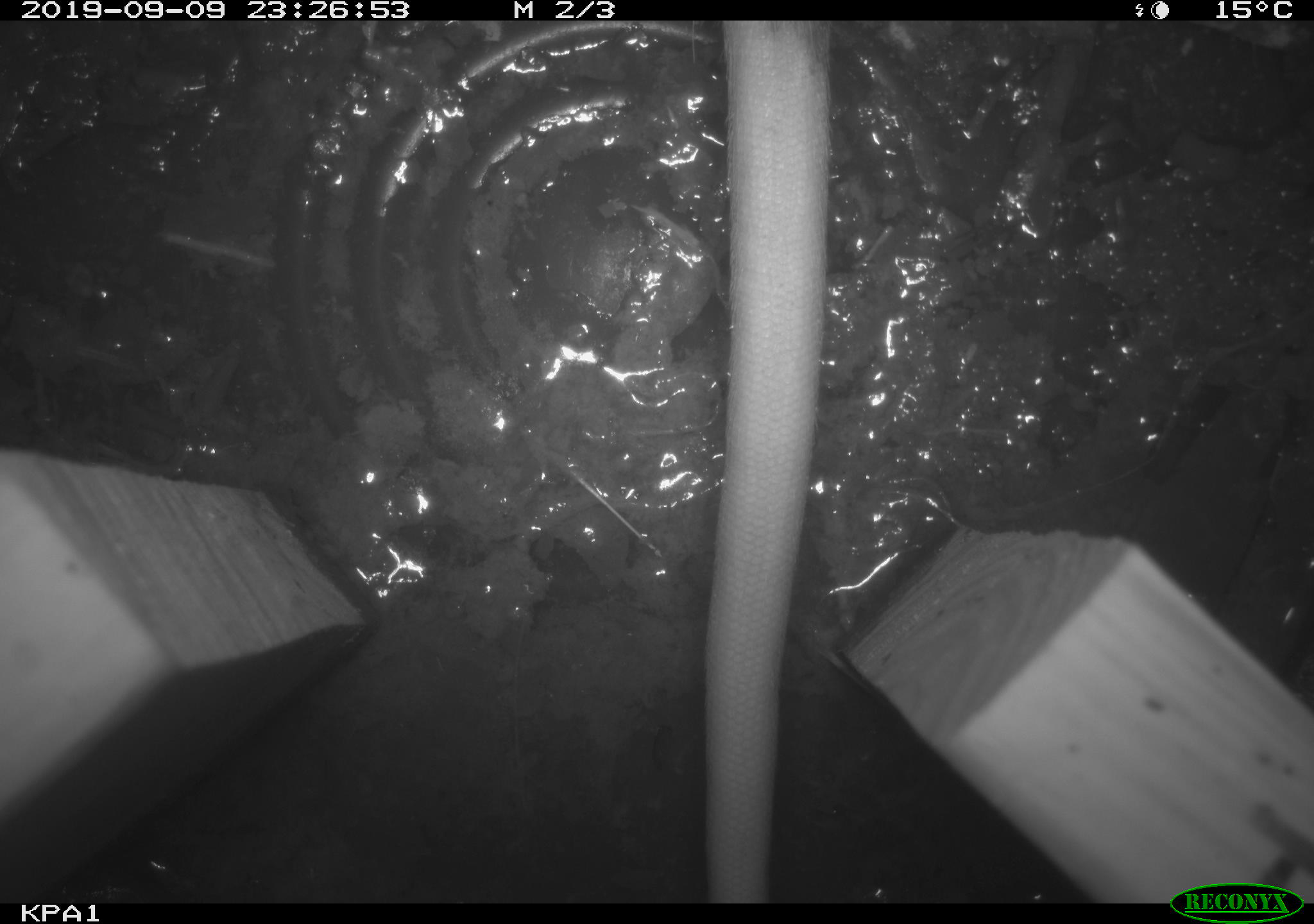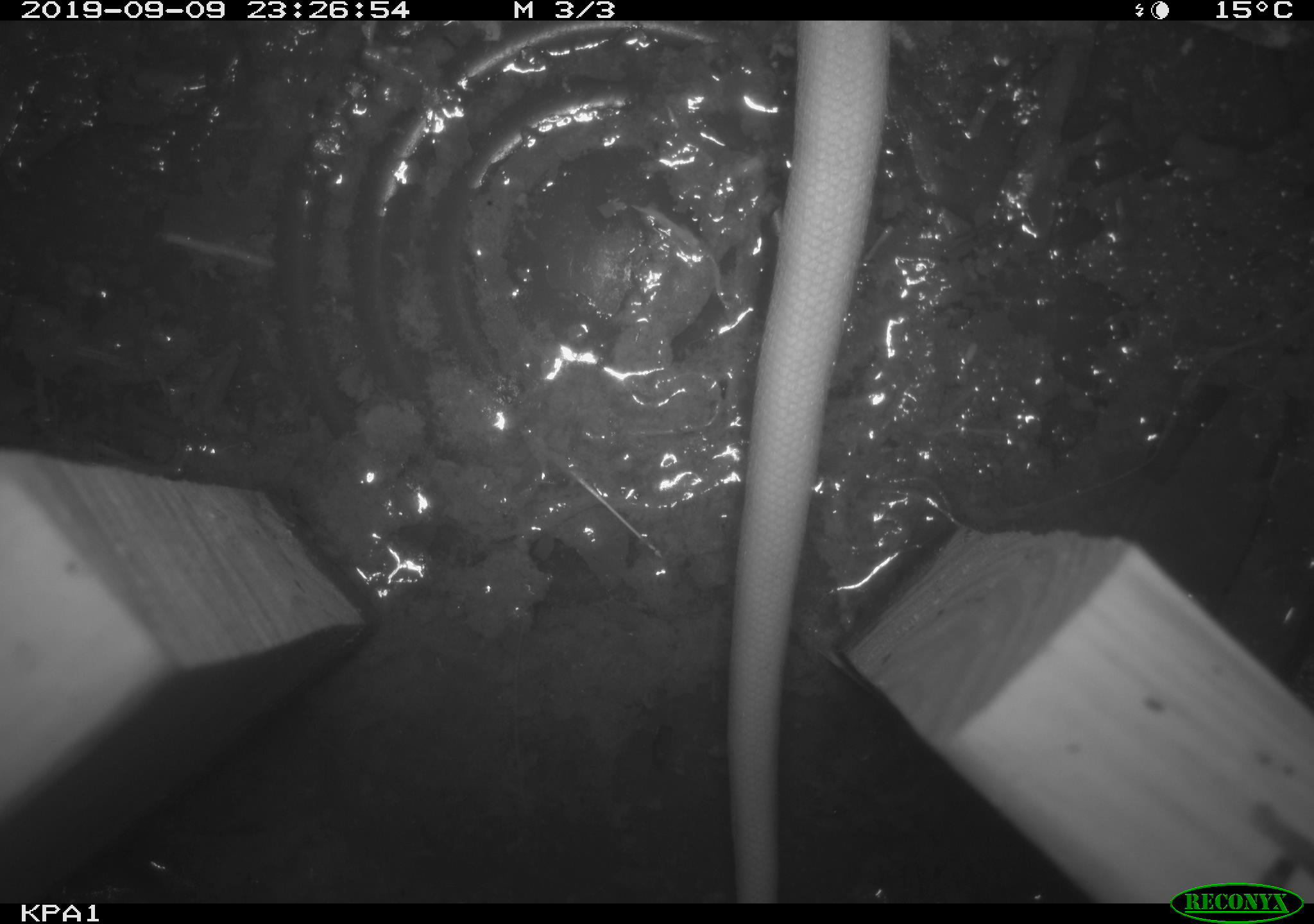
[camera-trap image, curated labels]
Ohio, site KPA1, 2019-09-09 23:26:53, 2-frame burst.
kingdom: Animalia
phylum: Chordata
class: Mammalia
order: Didelphimorphia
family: Didelphidae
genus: Didelphis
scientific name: Didelphis virginiana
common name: virginia opossum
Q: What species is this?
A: Virginia opossum (Didelphis virginiana).